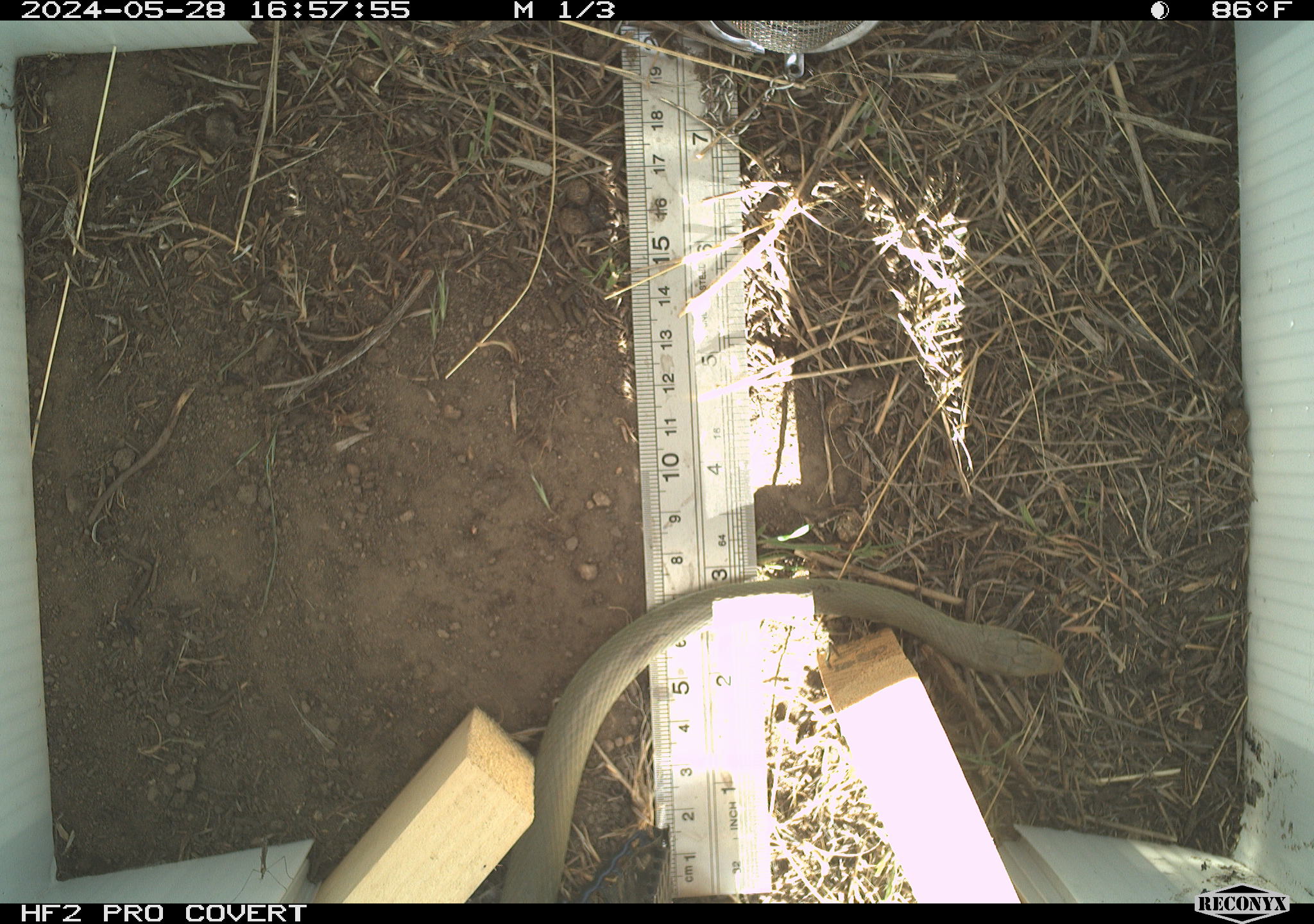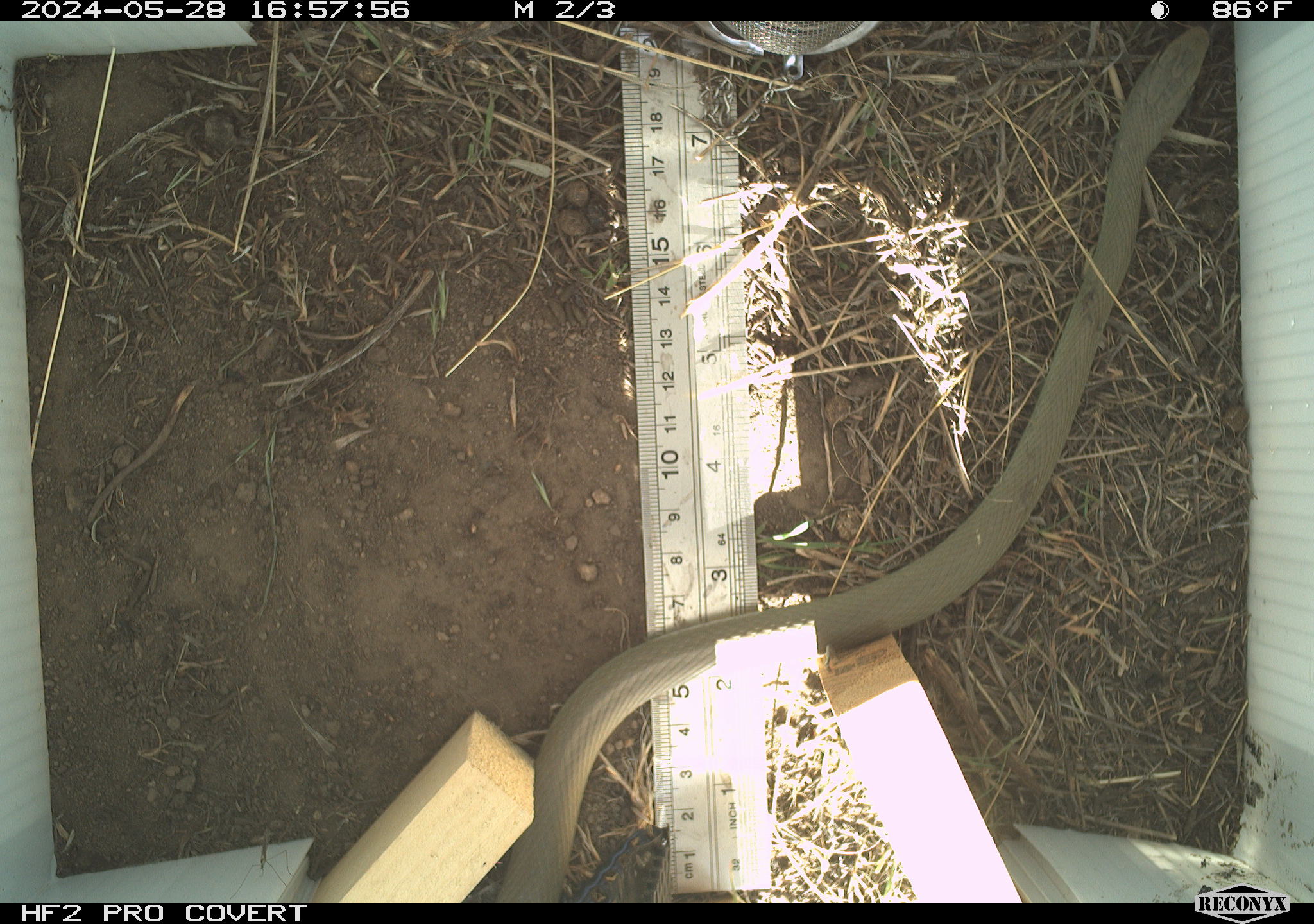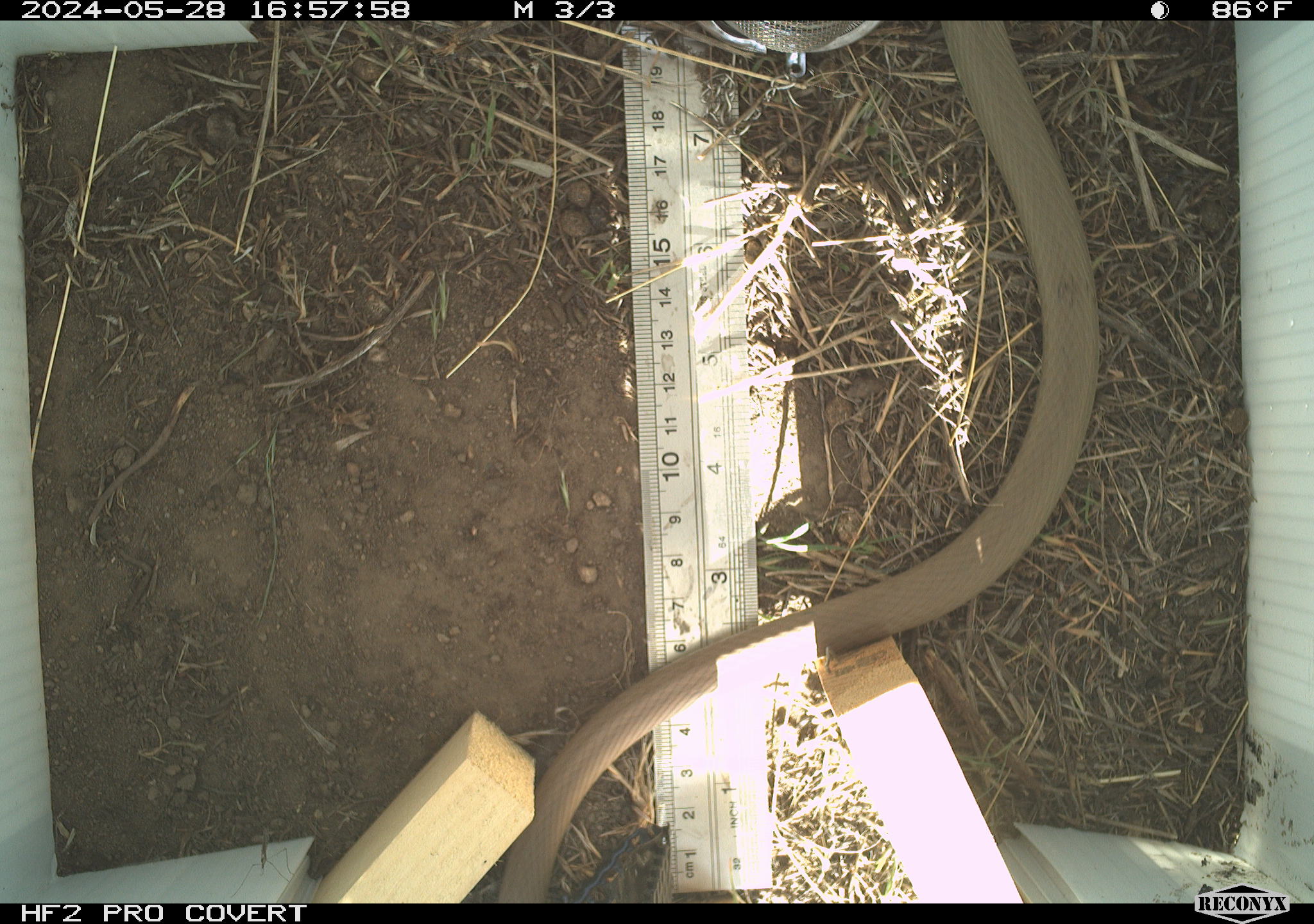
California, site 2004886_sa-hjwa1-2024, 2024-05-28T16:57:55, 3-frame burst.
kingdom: Animalia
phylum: Chordata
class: Reptilia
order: Squamata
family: Colubridae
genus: Coluber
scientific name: Coluber constrictor mormon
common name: western yellow-bellied racer